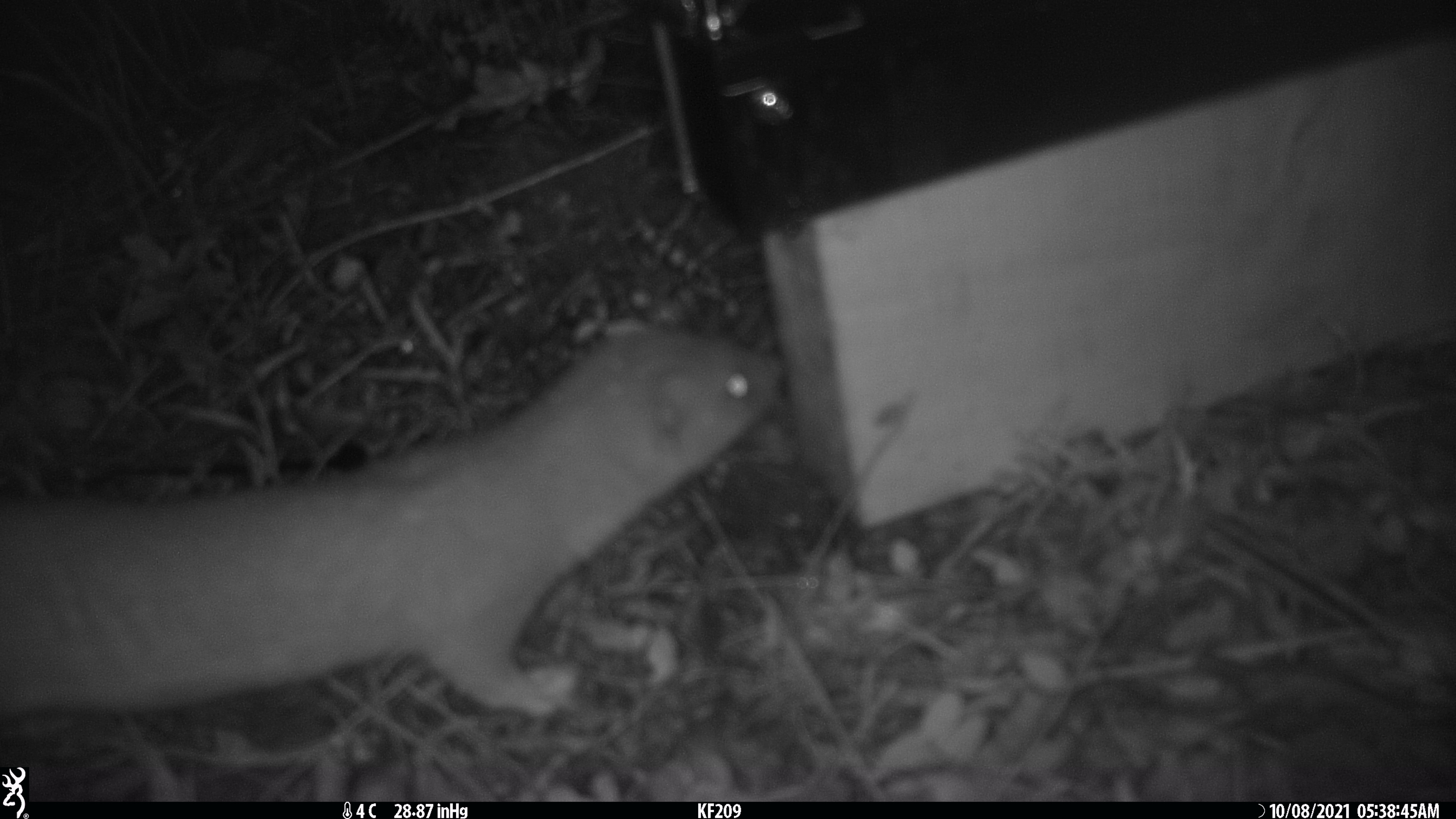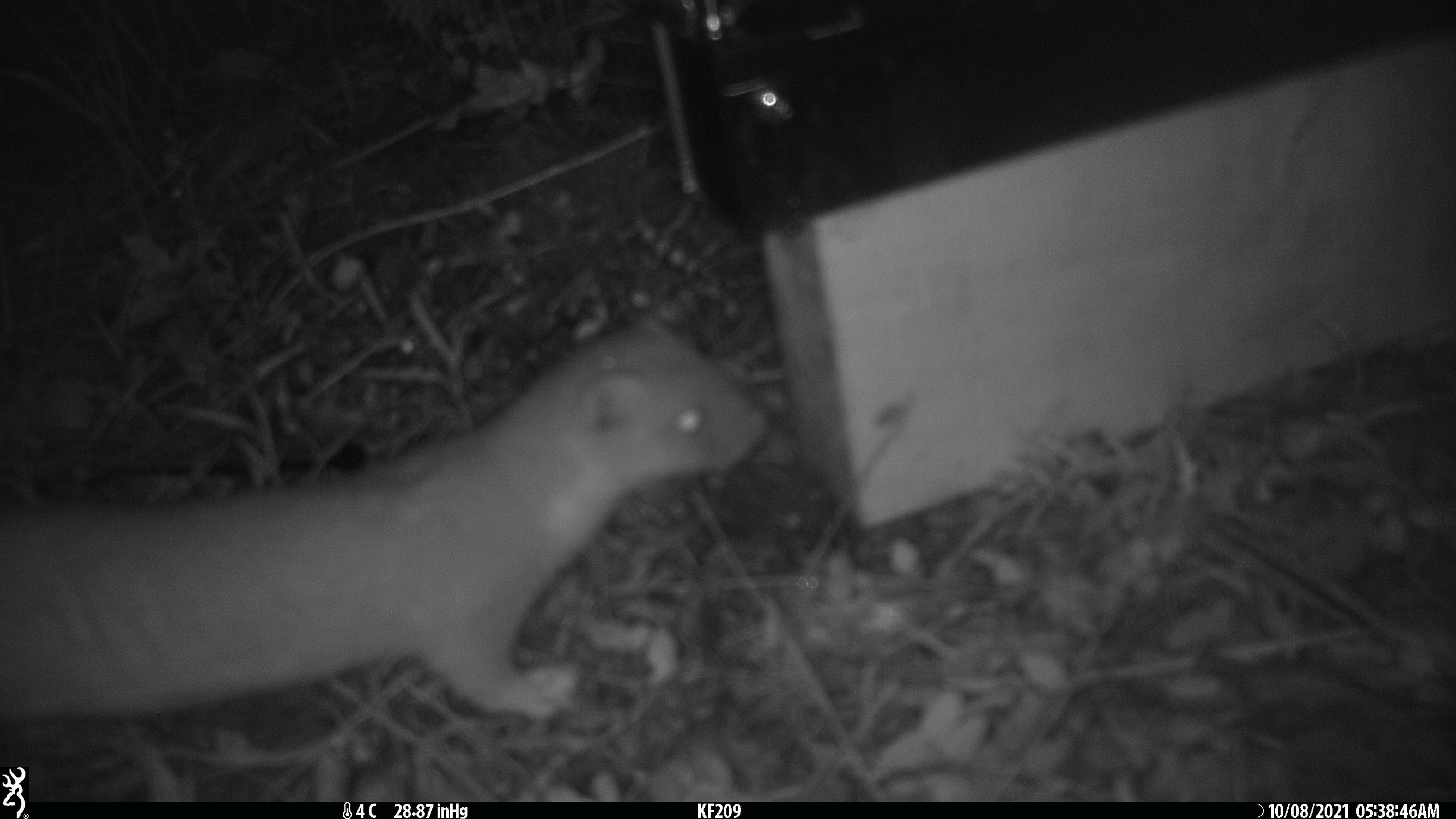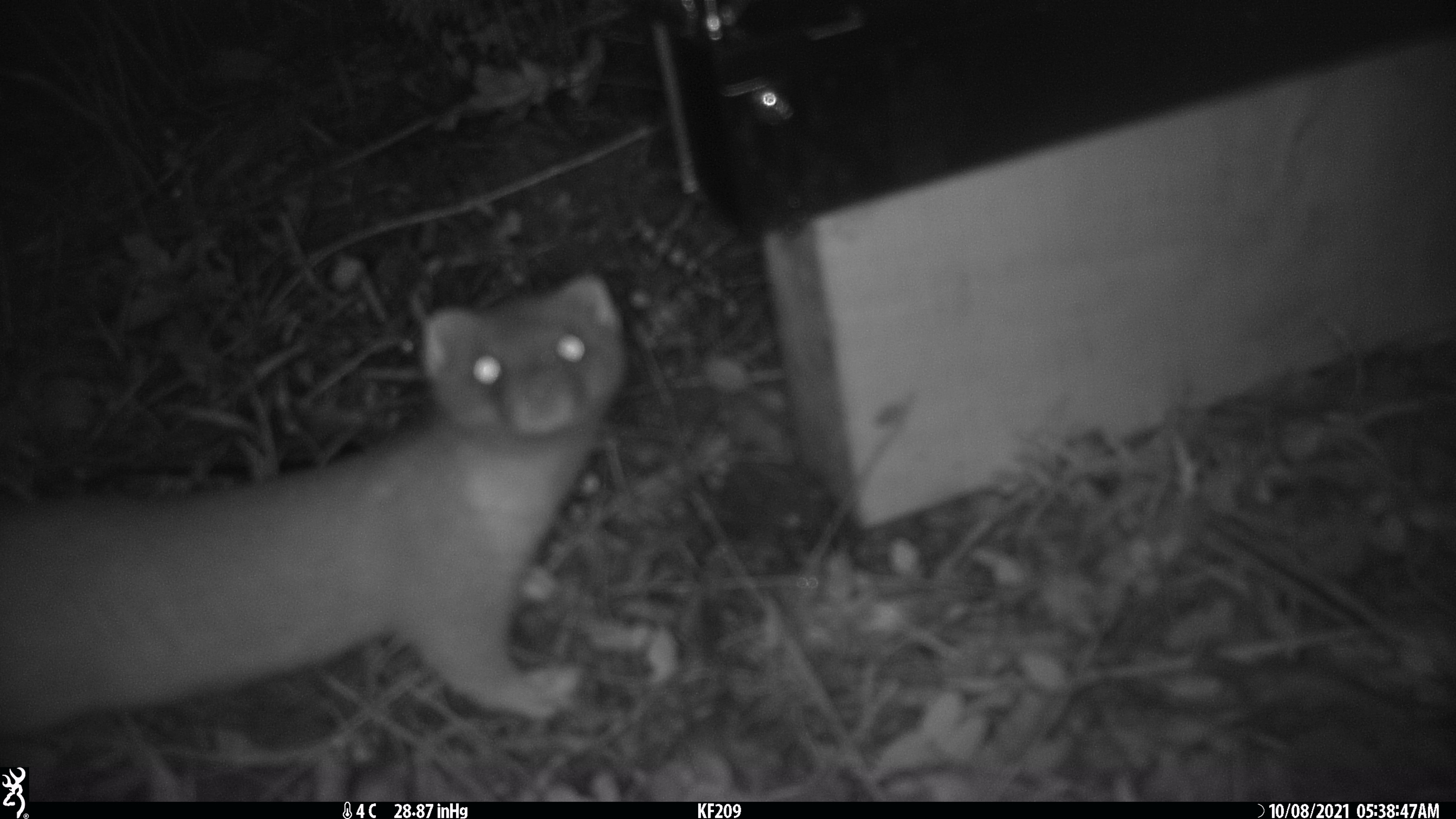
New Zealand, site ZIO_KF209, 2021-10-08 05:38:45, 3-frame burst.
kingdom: Animalia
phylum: Chordata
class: Mammalia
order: Carnivora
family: Mustelidae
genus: Mustela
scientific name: Mustela erminea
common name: stoat